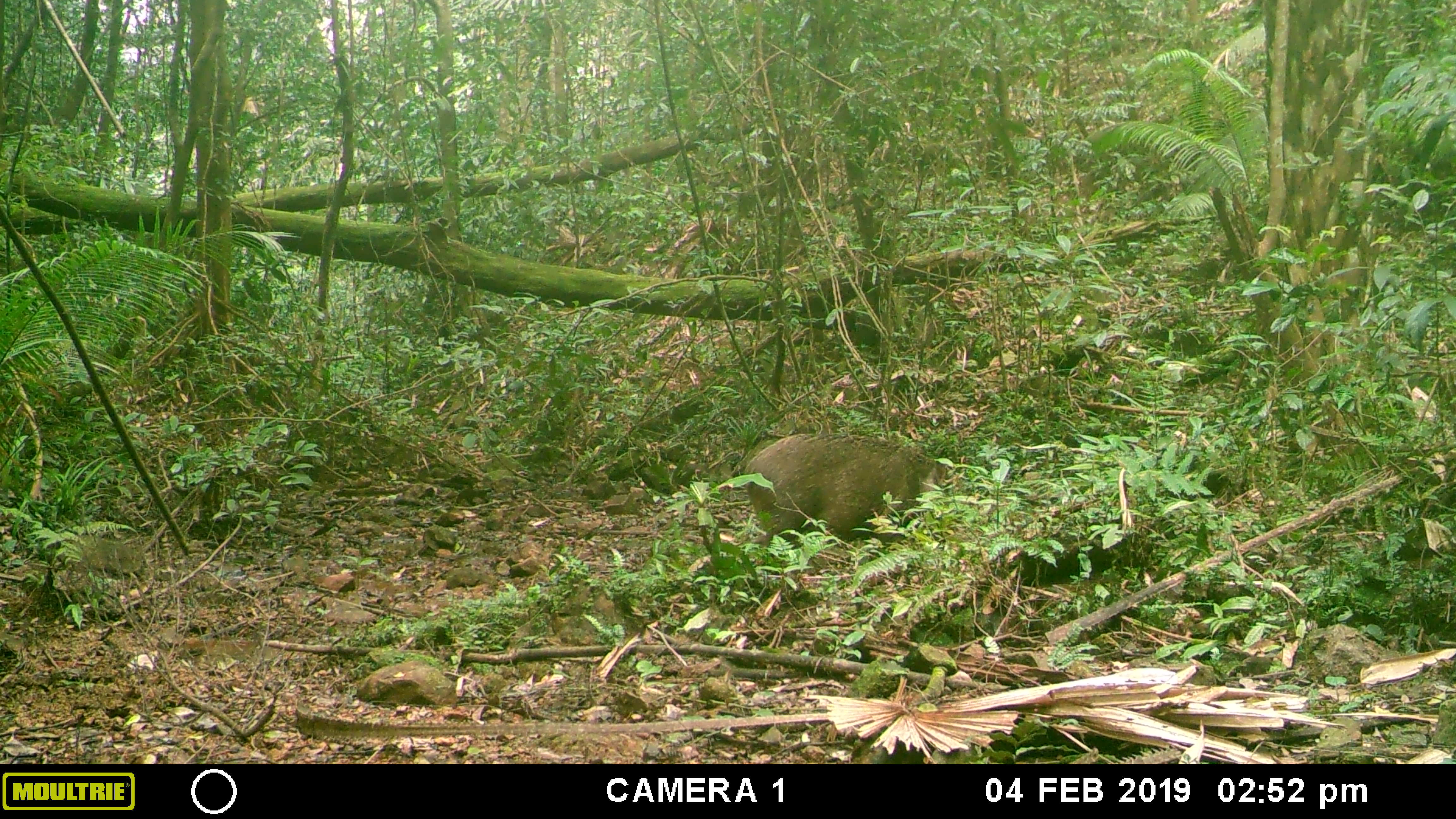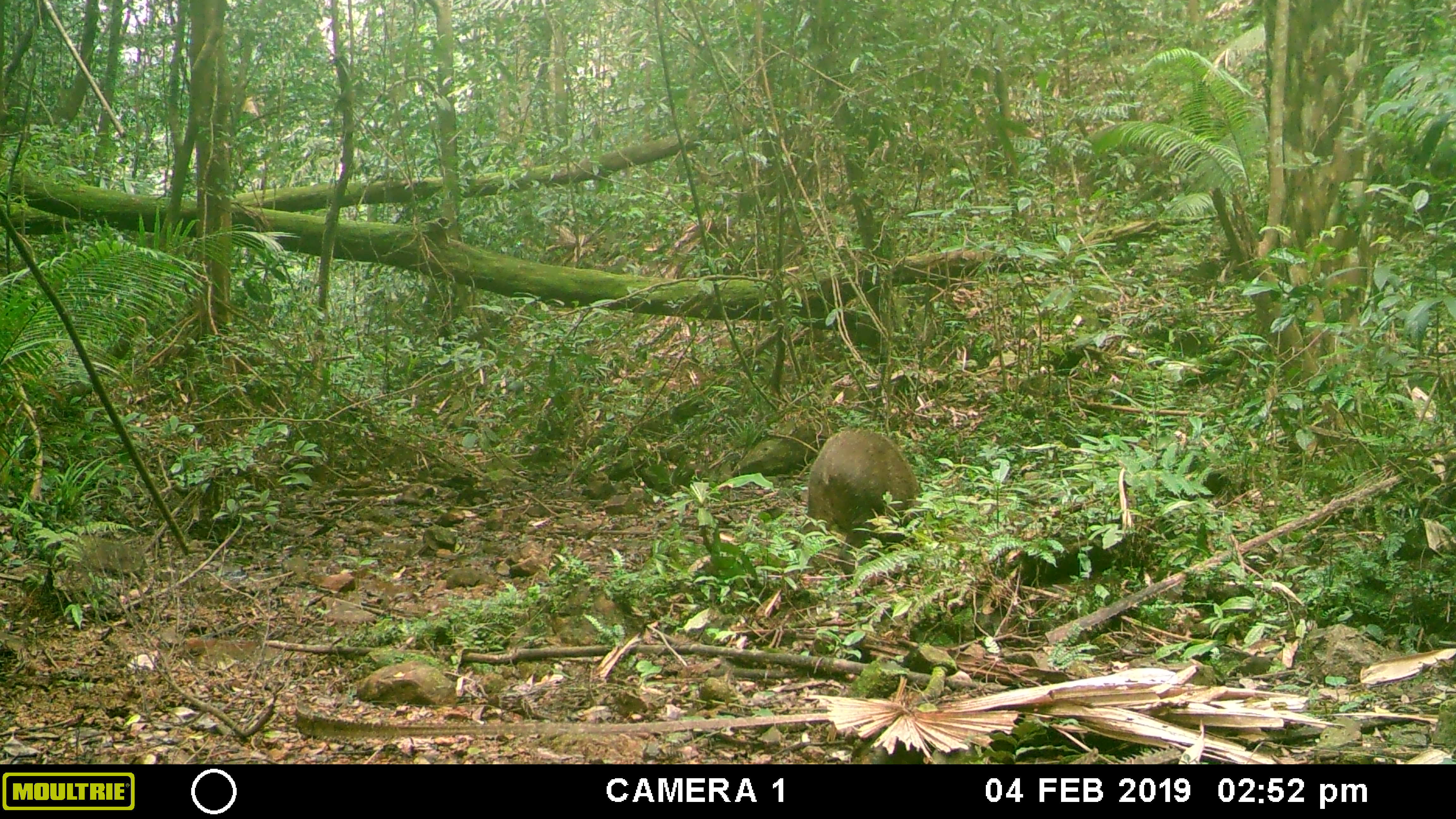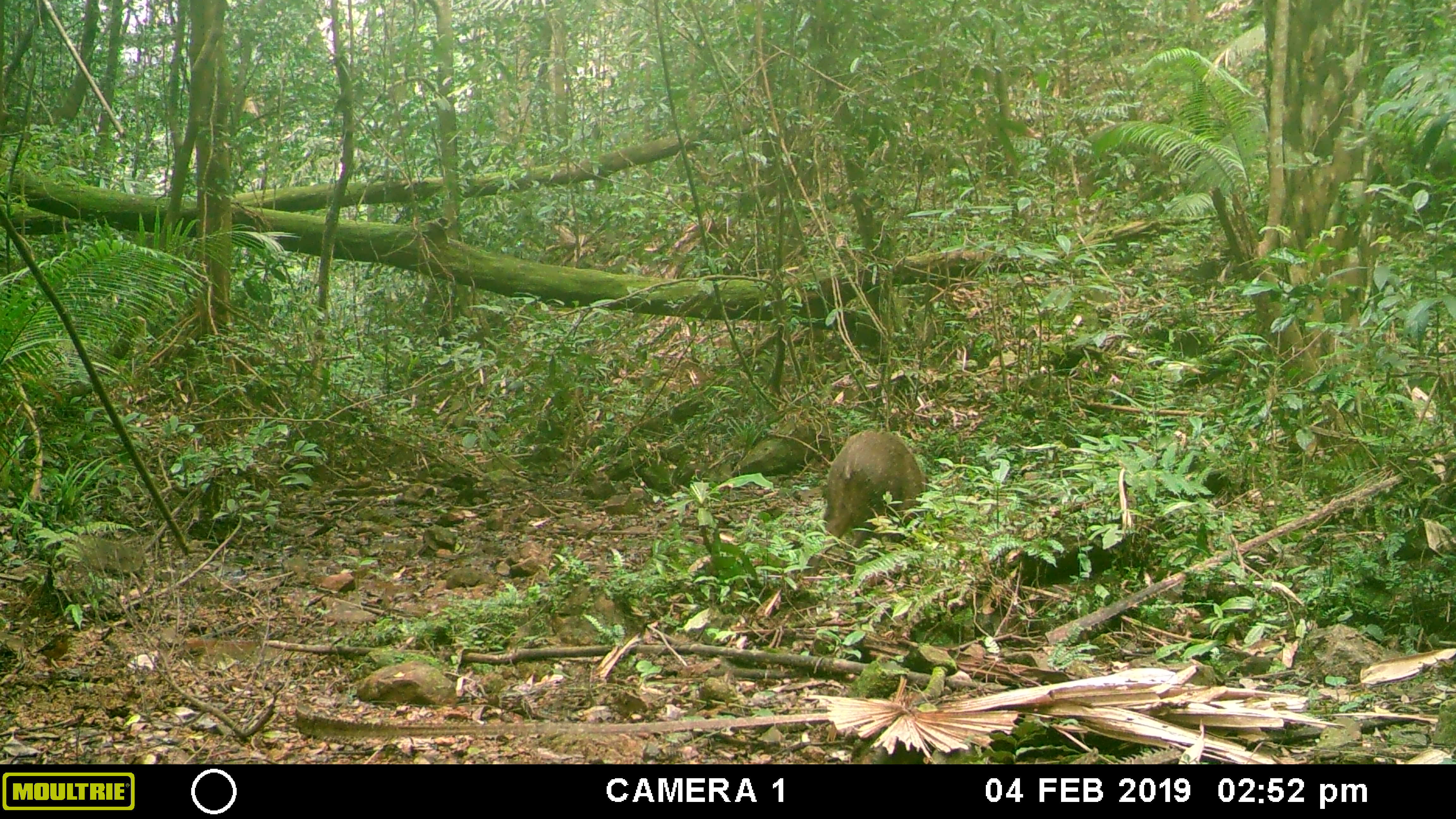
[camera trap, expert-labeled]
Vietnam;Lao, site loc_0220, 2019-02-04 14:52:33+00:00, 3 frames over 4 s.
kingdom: Animalia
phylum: Chordata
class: Mammalia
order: Artiodactyla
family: Suidae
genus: Sus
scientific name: Sus scrofa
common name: eurasian wild pig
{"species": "eurasian wild pig (Sus scrofa)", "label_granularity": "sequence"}